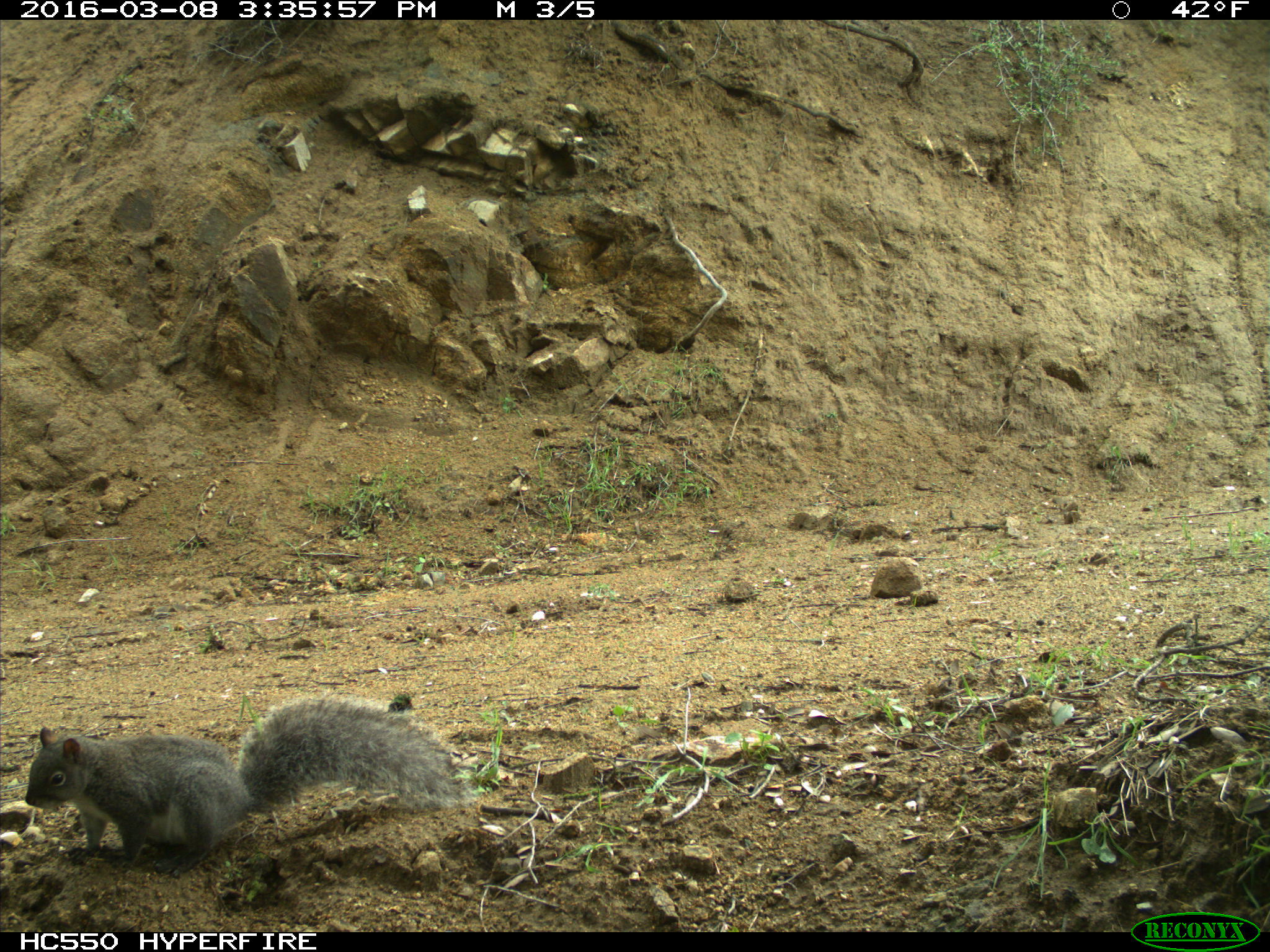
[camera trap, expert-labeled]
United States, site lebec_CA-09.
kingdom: Animalia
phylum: Chordata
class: Mammalia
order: Rodentia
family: Sciuridae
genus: Sciurus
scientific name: Sciurus carolinensis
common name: eastern gray squirrel